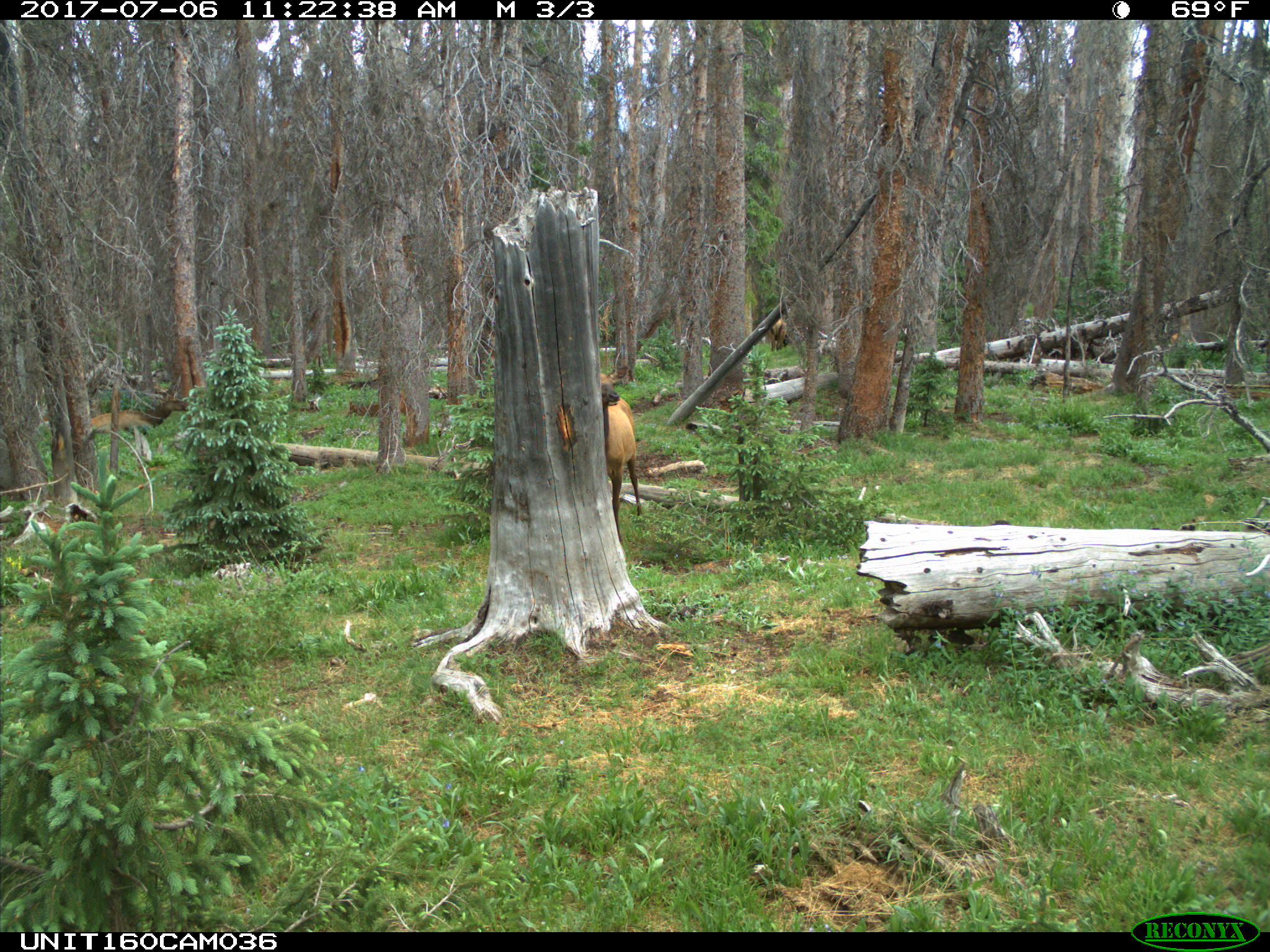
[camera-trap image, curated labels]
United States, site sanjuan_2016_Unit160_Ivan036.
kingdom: Animalia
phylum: Chordata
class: Mammalia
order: Artiodactyla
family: Cervidae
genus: Cervus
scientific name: Cervus elaphus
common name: red deer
Cervus elaphus (red deer).